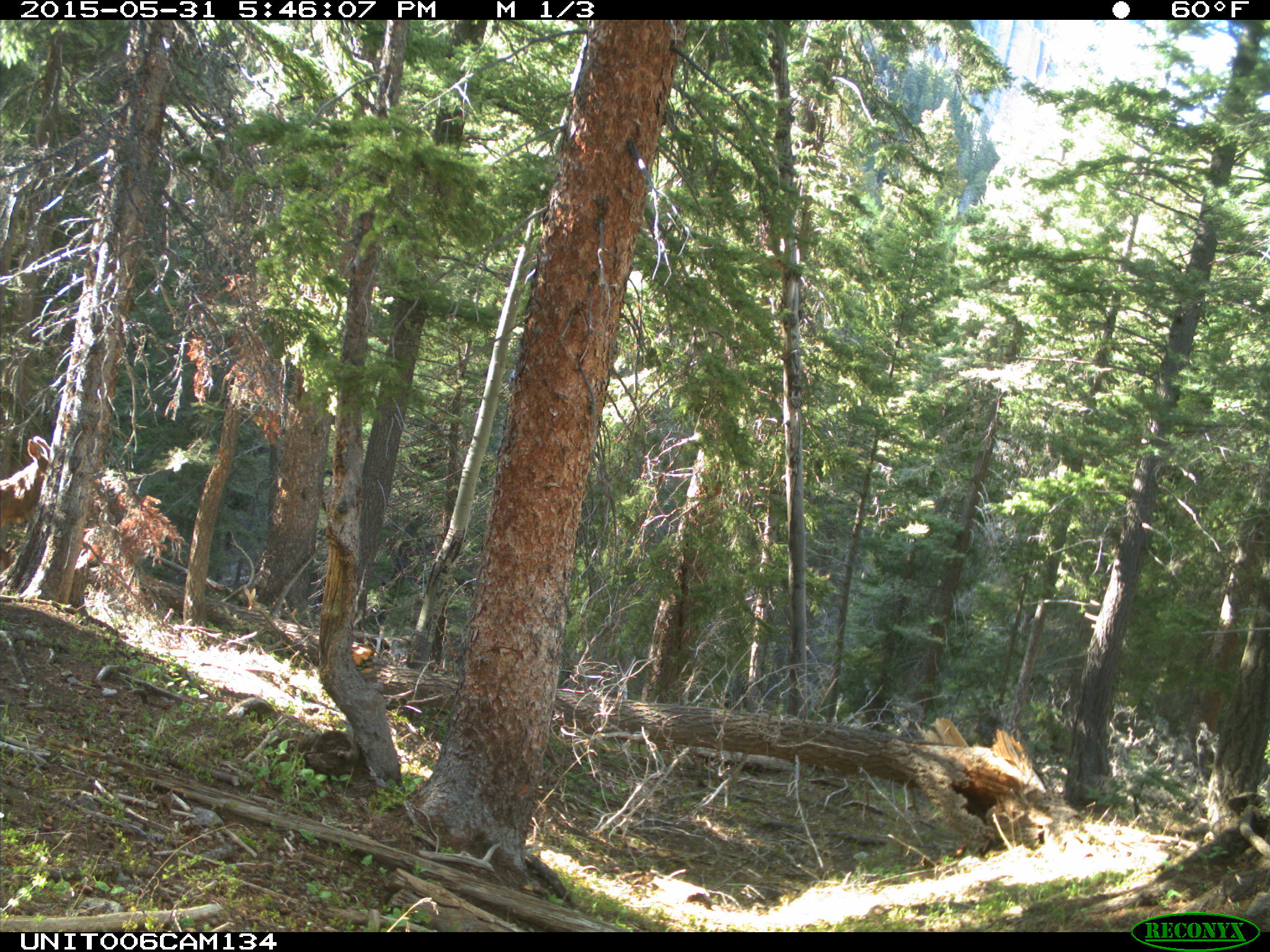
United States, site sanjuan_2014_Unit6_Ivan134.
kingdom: Animalia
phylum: Chordata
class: Mammalia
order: Artiodactyla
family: Cervidae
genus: Cervus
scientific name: Cervus elaphus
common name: red deer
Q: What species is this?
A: Cervus elaphus (red deer).